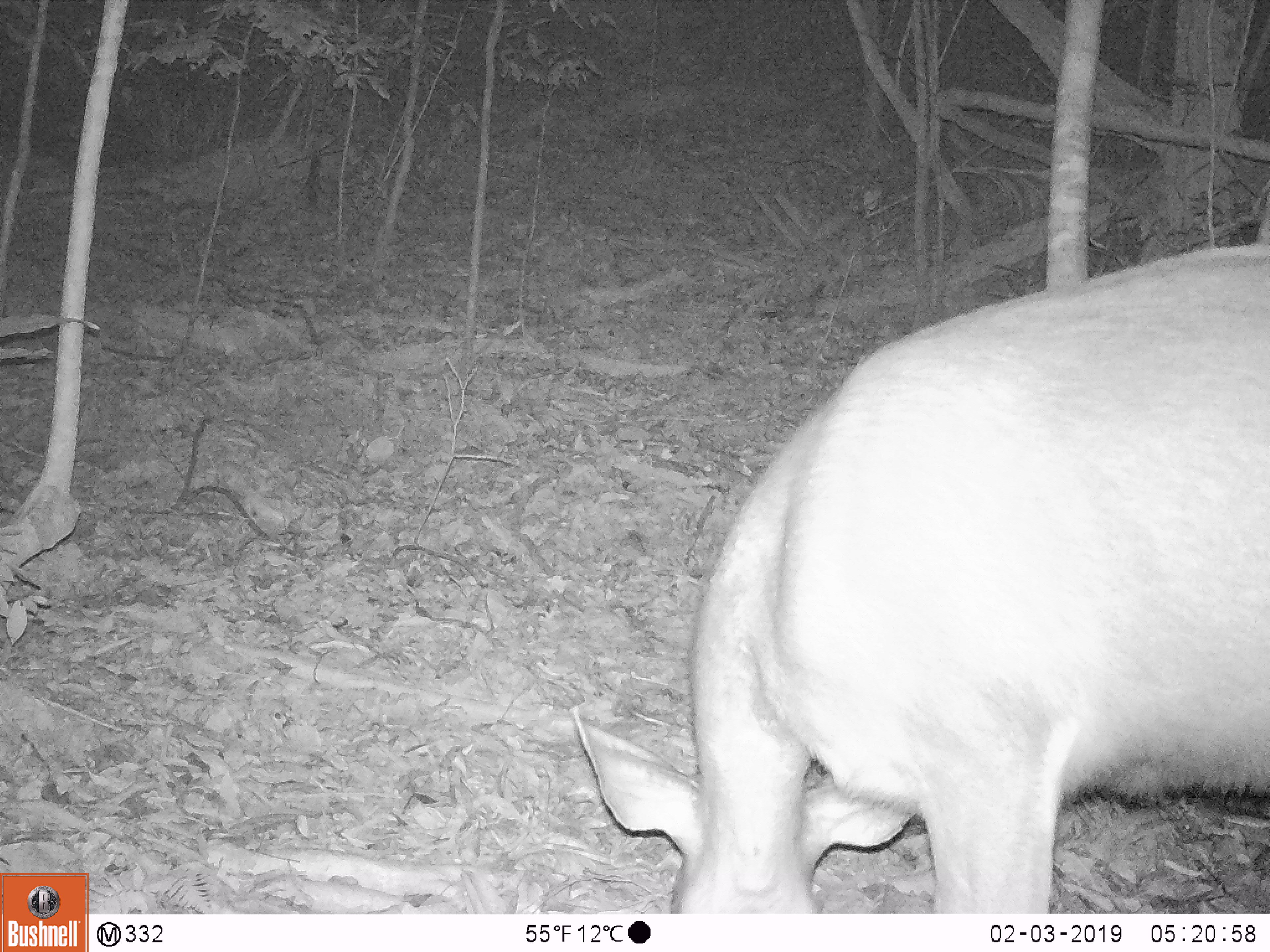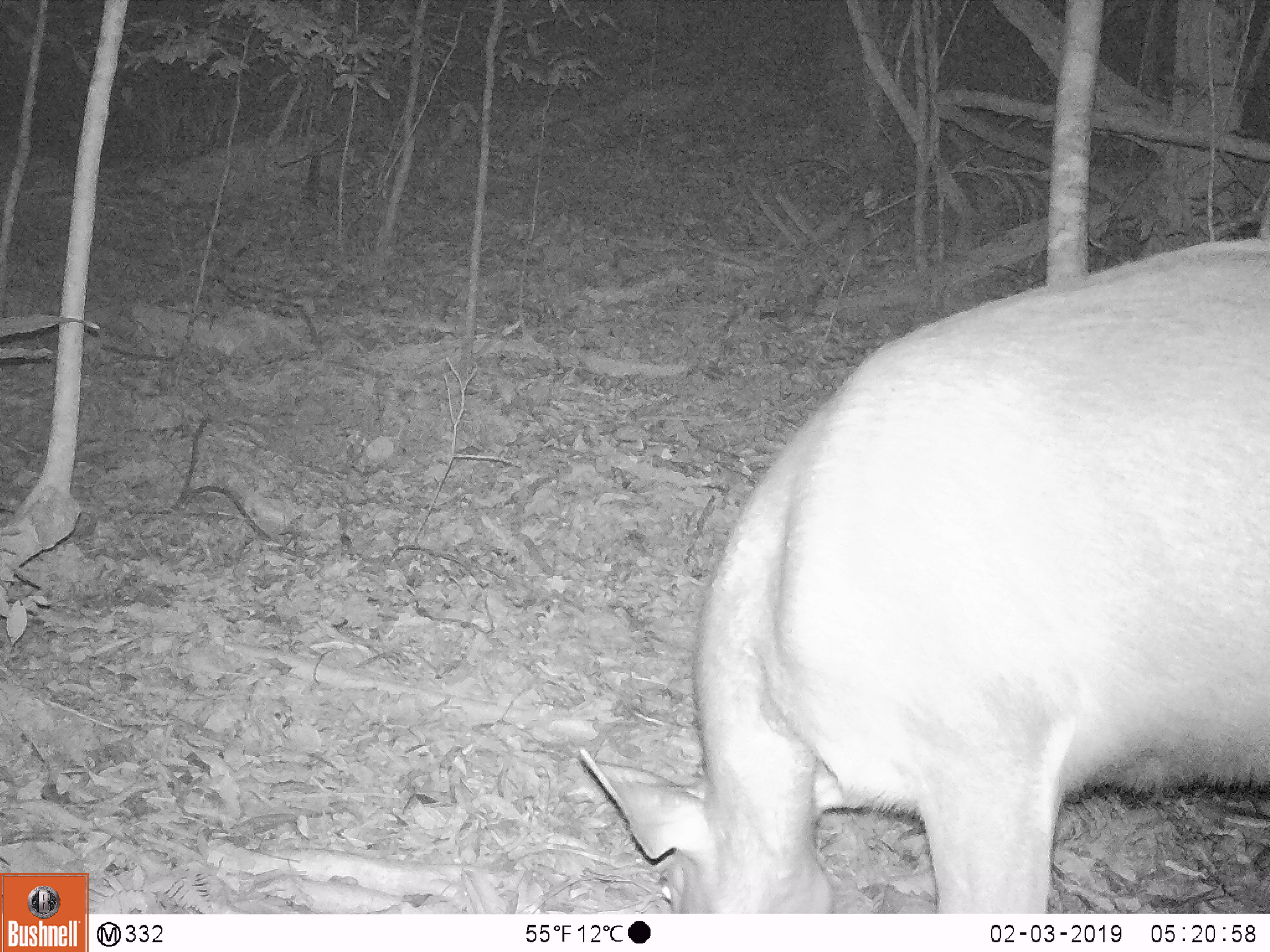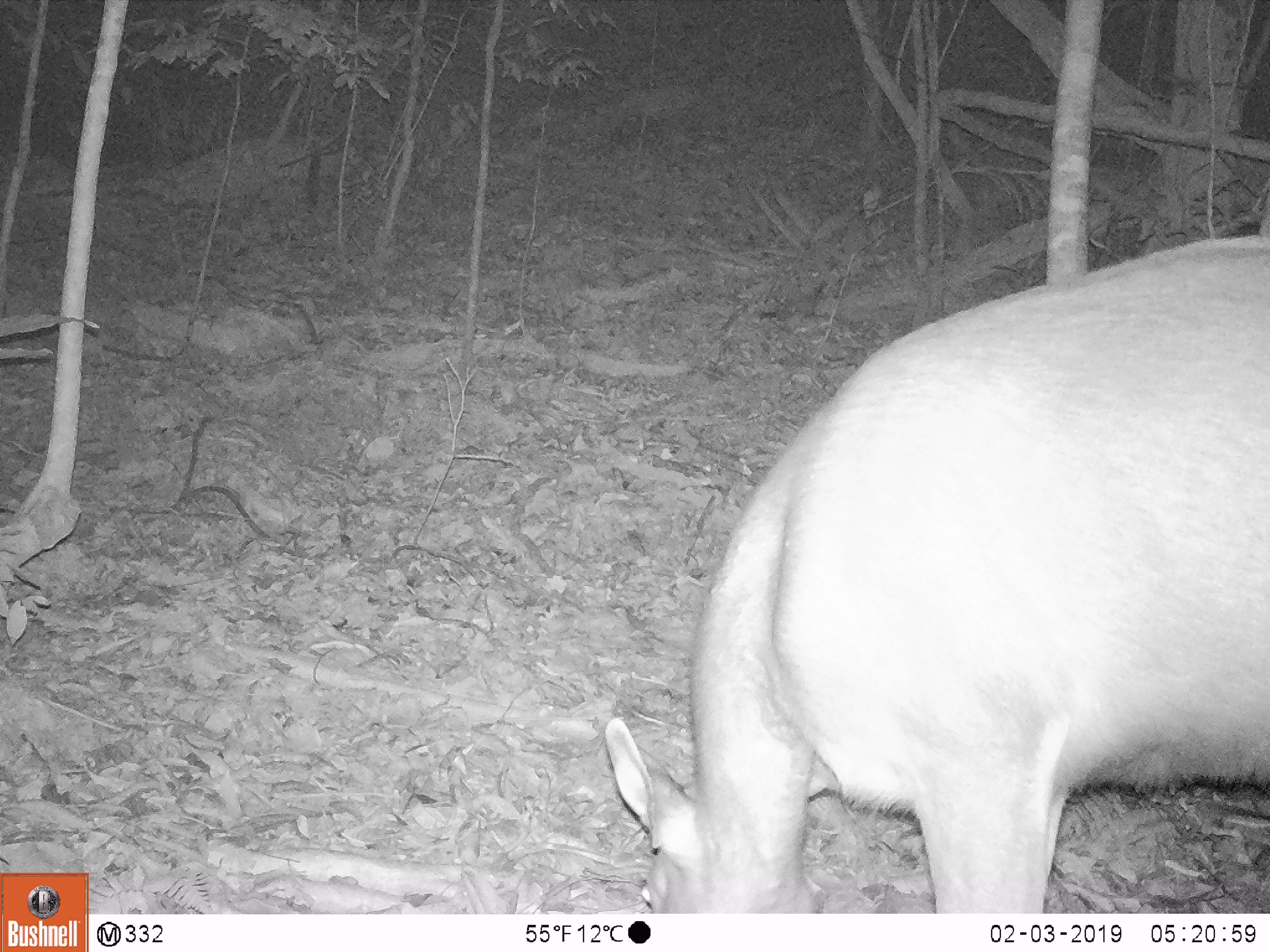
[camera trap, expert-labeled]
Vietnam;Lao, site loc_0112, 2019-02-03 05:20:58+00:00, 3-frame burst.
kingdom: Animalia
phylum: Chordata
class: Mammalia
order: Artiodactyla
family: Cervidae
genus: Rusa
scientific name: Rusa unicolor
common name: sambar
Sambar (Rusa unicolor). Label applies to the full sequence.